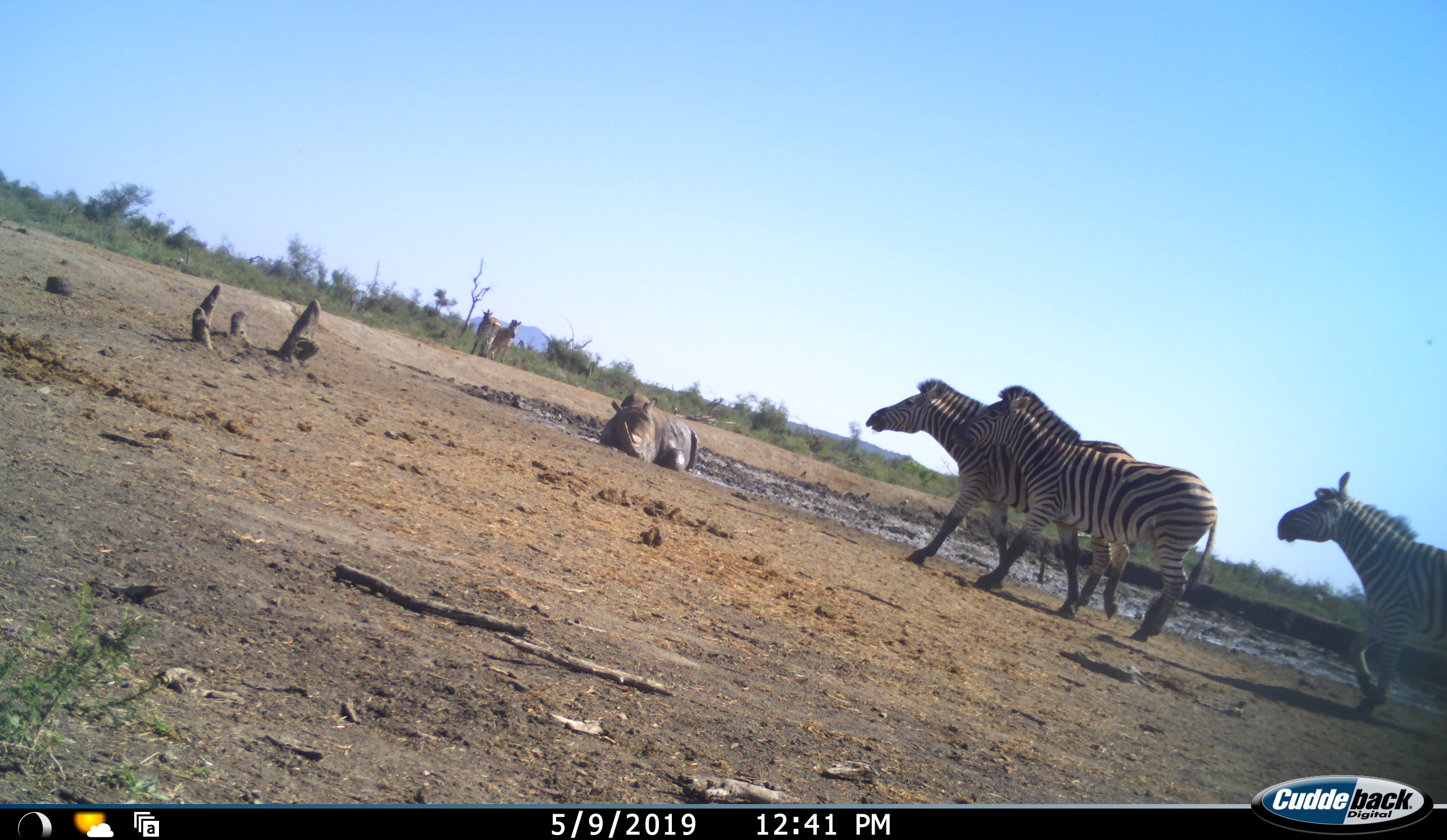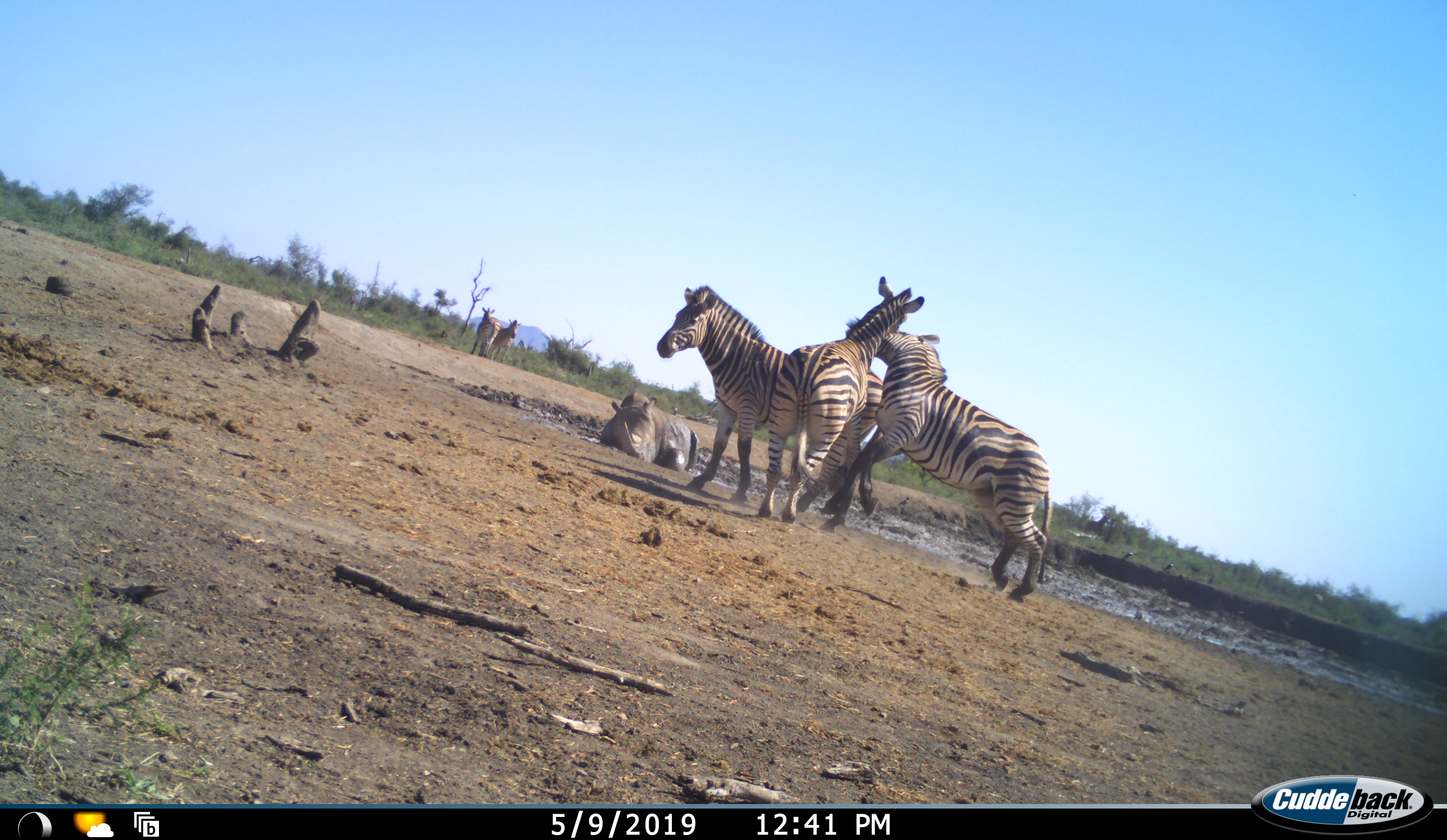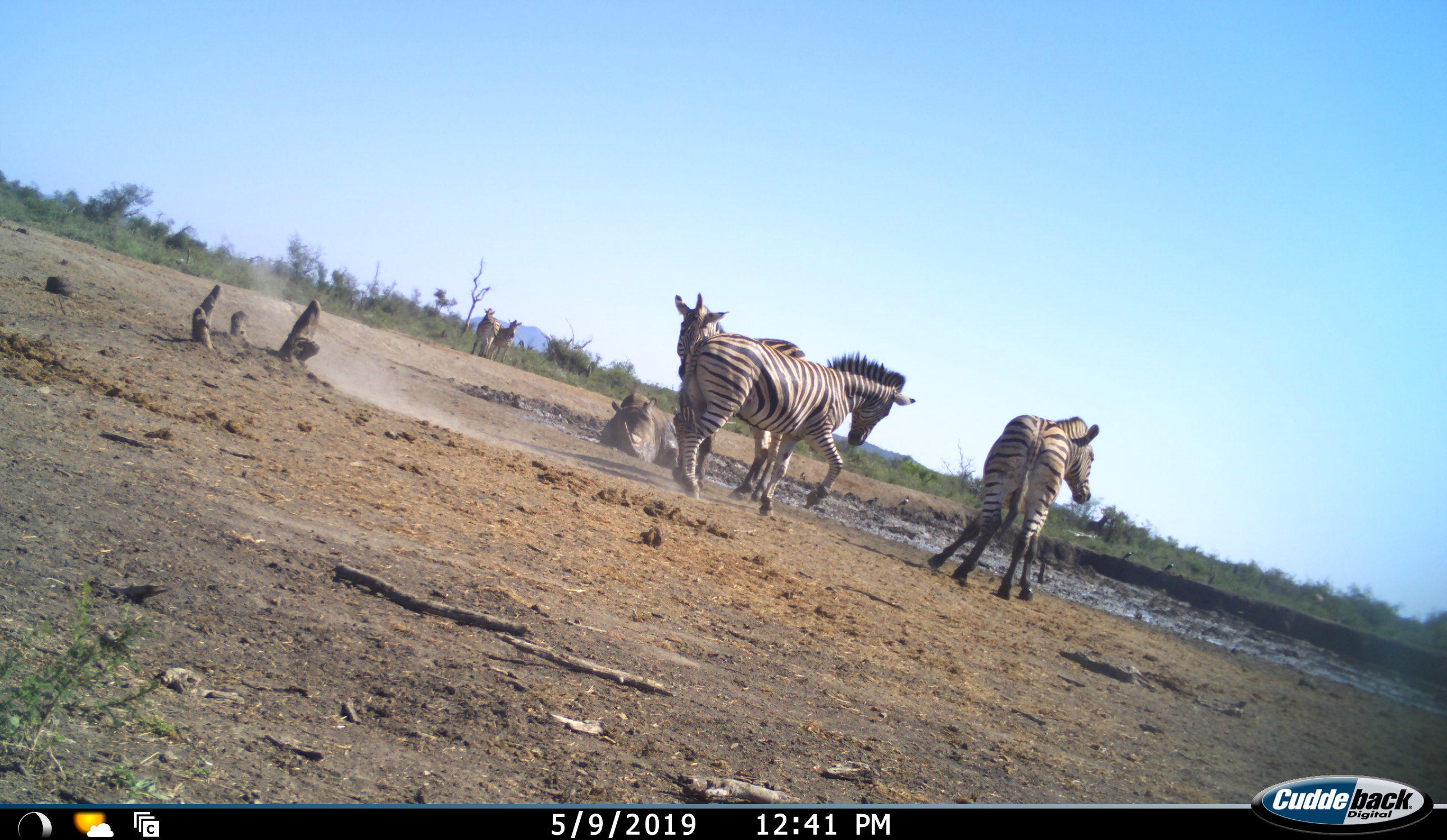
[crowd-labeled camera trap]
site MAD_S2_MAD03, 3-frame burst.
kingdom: Animalia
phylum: Chordata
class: Mammalia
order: Perissodactyla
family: Rhinocerotidae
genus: Diceros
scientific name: Diceros bicornis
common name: black rhinoceros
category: rhinocerosblack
Rhinocerosblack (black rhinoceros) (Diceros bicornis), count 1. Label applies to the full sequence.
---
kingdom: Animalia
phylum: Chordata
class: Mammalia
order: Perissodactyla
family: Equidae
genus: Equus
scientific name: Equus quagga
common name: plains zebra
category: zebraplains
Zebraplains (plains zebra) (Equus quagga), count 5. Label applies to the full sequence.